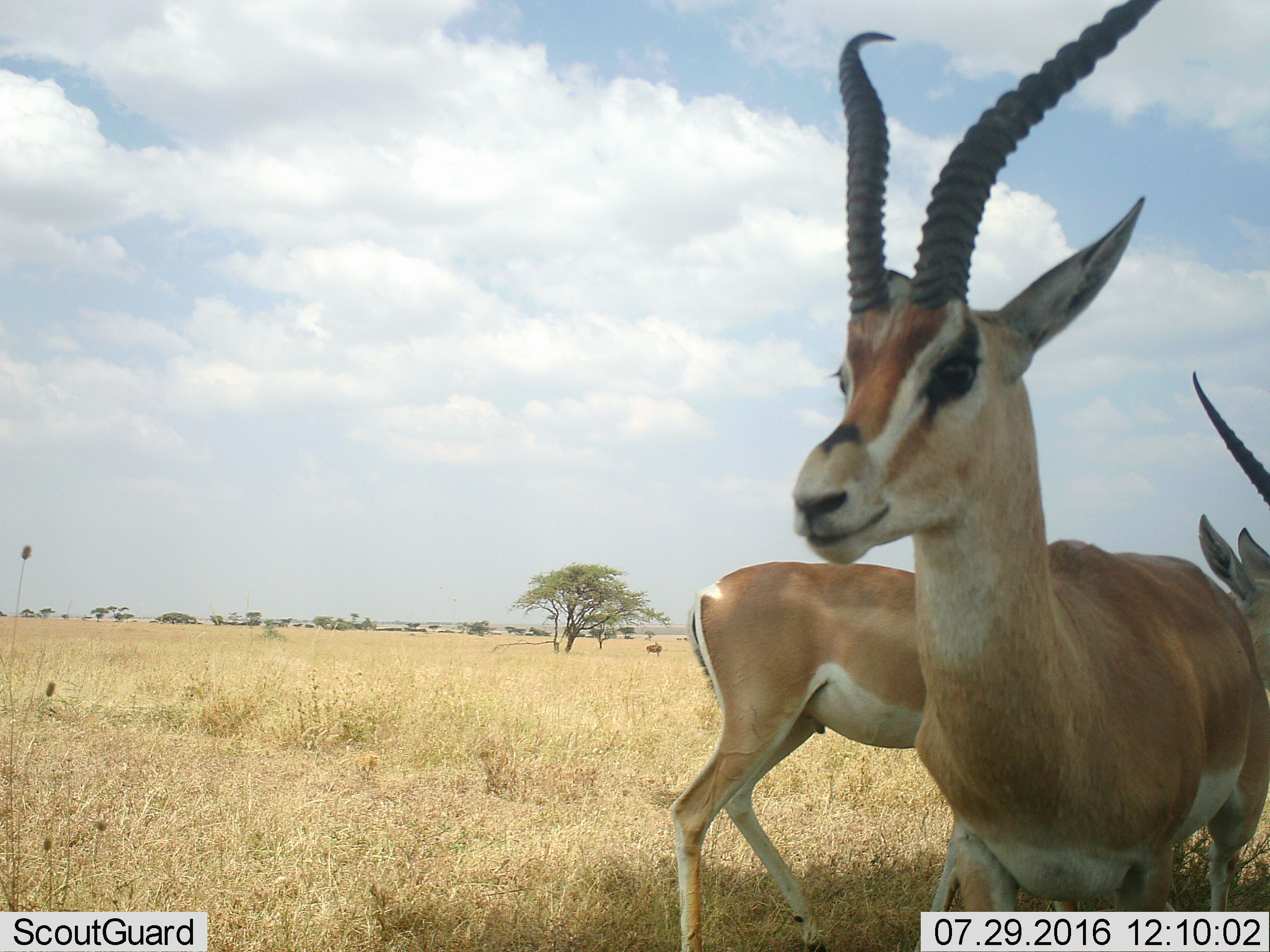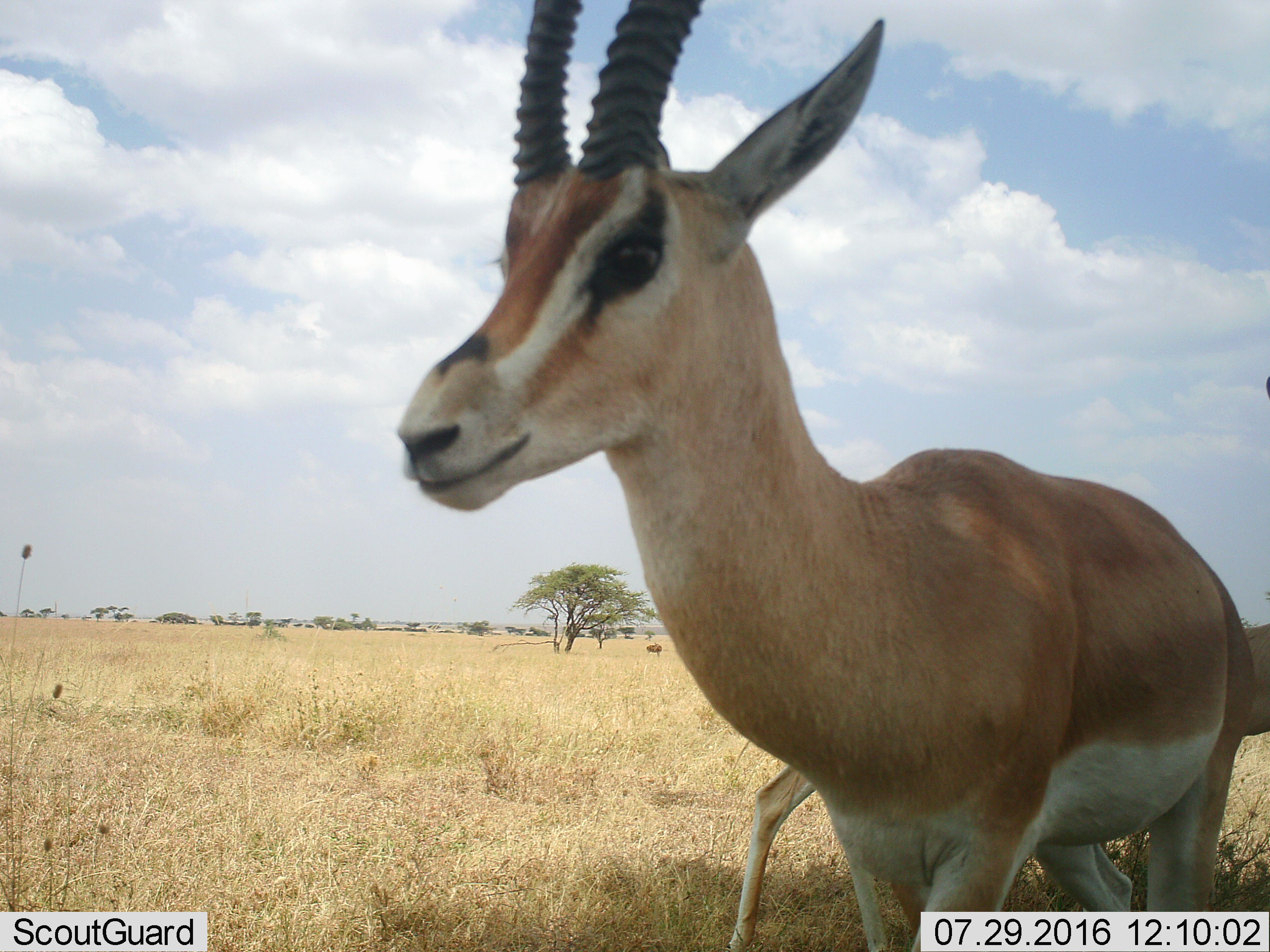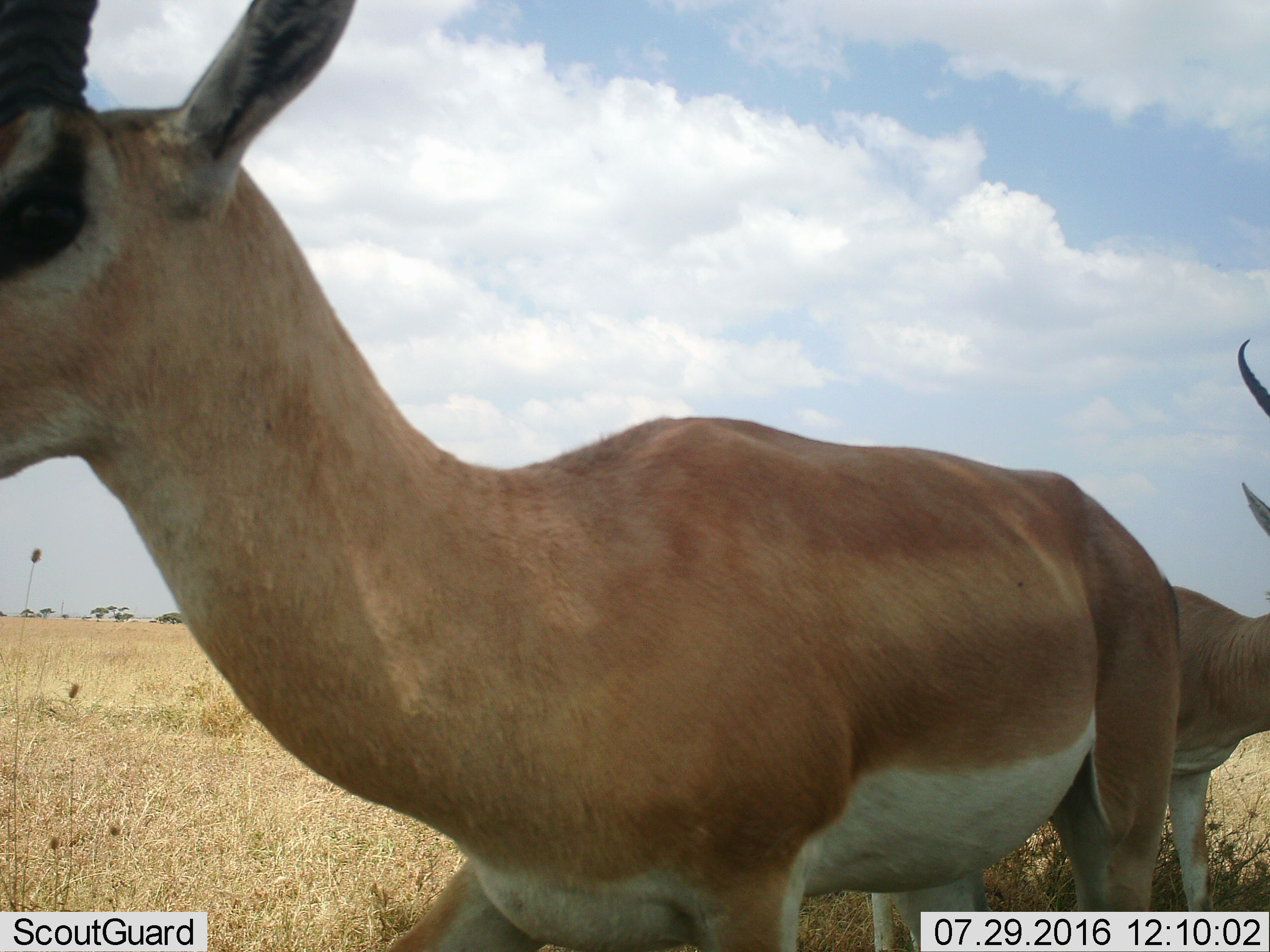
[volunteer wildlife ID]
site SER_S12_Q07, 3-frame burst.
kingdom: Animalia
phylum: Chordata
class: Mammalia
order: Artiodactyla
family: Bovidae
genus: Nanger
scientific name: Nanger granti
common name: grant's gazelle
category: gazellegrants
Gazellegrants (grant's gazelle) (Nanger granti), count 2. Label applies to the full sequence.